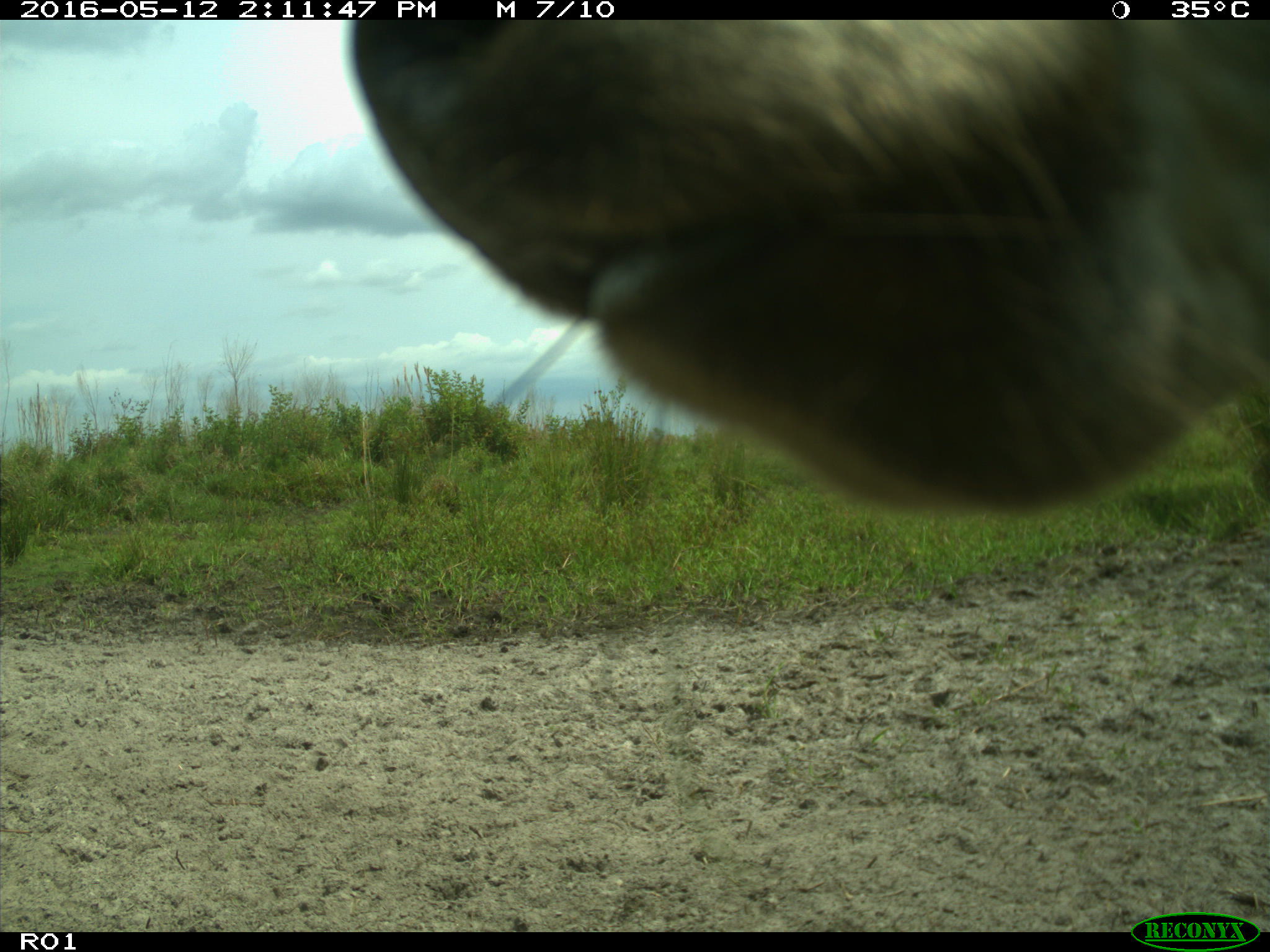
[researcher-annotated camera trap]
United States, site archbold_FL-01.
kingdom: Animalia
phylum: Chordata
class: Mammalia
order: Artiodactyla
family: Bovidae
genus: Bos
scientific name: Bos taurus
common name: domestic cow